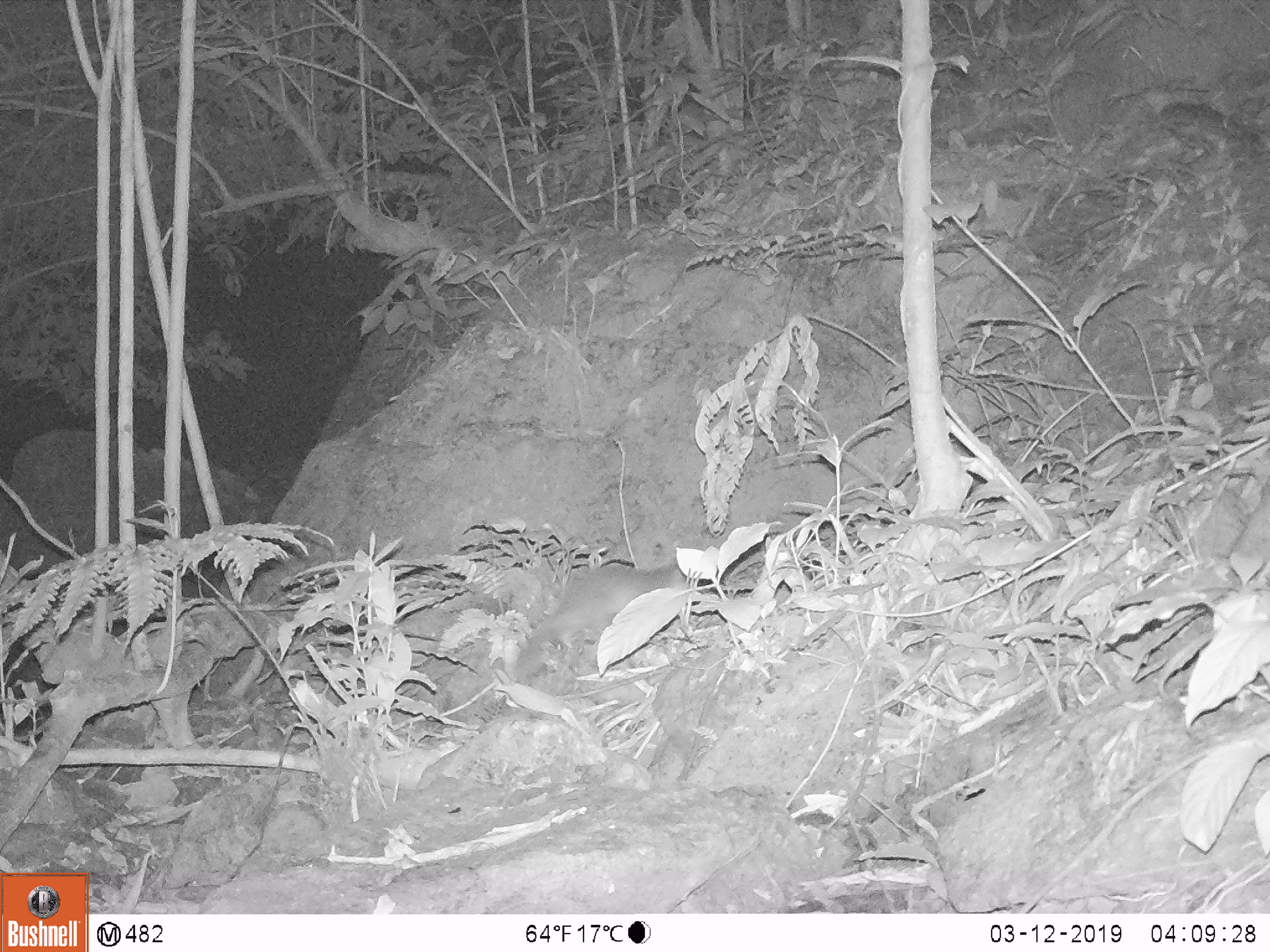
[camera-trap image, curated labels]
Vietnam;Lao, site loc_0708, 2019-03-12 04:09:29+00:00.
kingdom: Animalia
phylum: Chordata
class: Mammalia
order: Carnivora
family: Mustelidae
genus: Melogale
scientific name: Melogale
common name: ferret badger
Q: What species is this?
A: Ferret badger (Melogale).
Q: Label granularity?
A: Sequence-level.